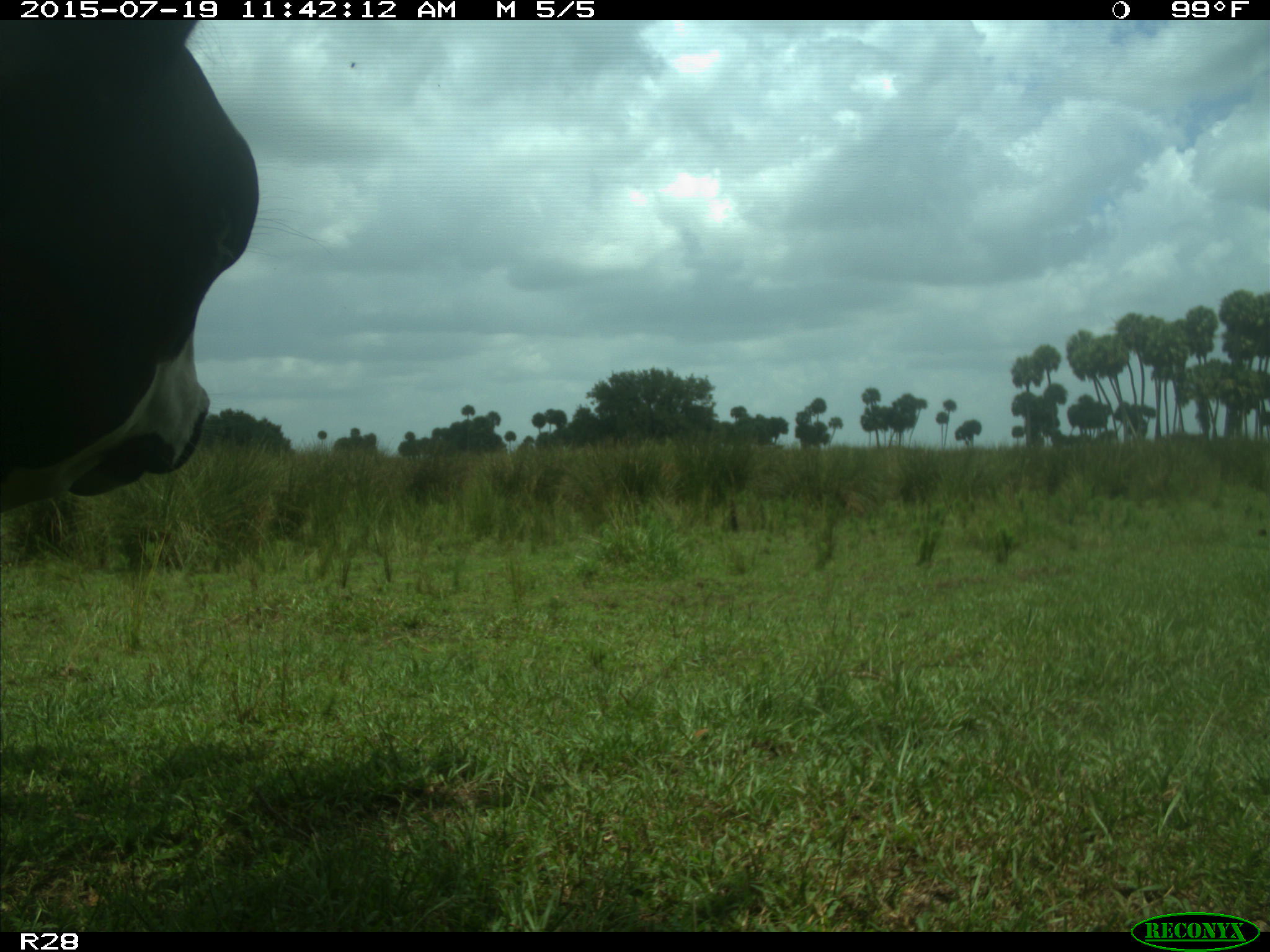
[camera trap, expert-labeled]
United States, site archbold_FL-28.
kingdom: Animalia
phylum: Chordata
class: Mammalia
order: Artiodactyla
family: Bovidae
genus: Bos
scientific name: Bos taurus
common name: domestic cow